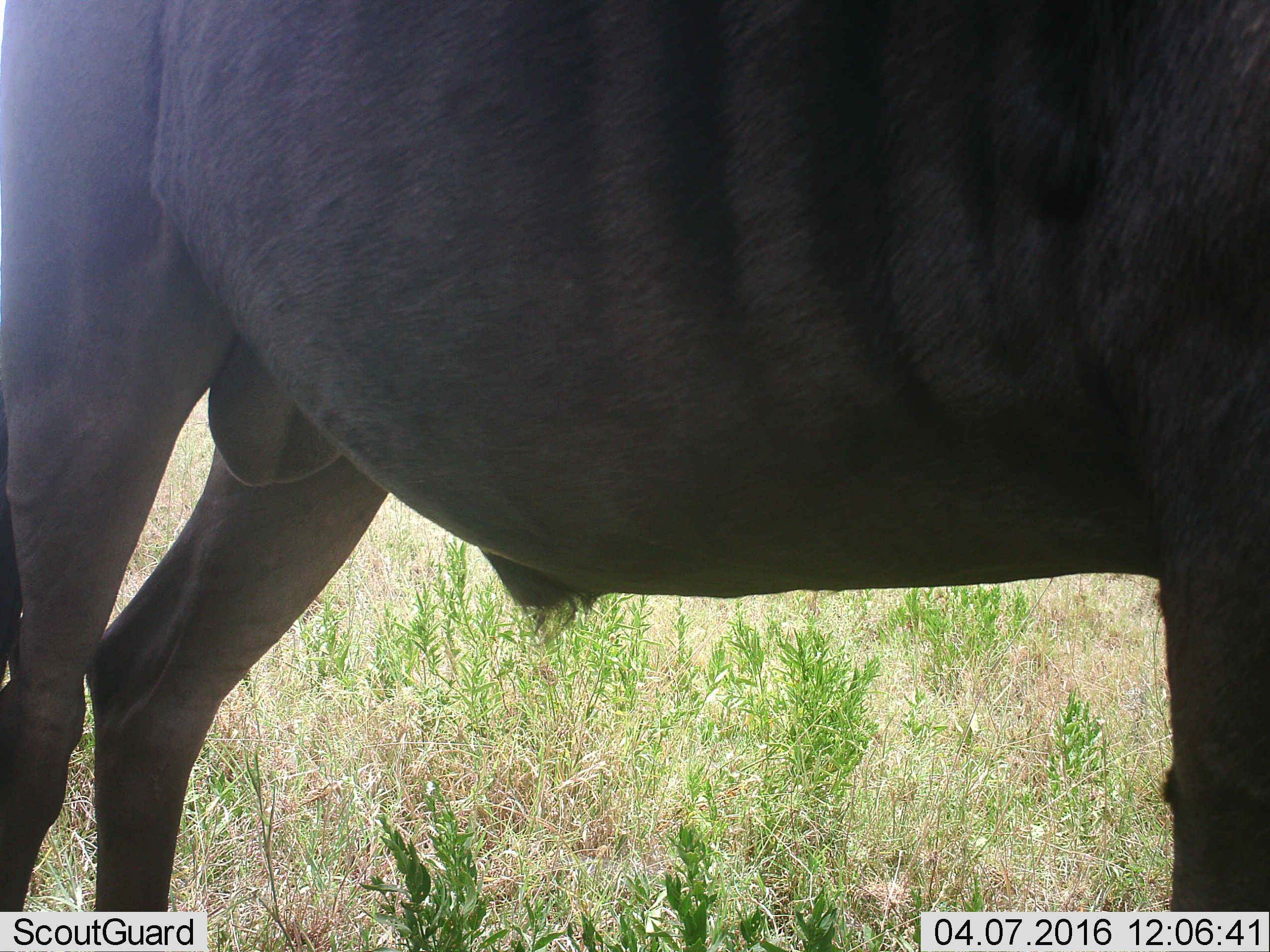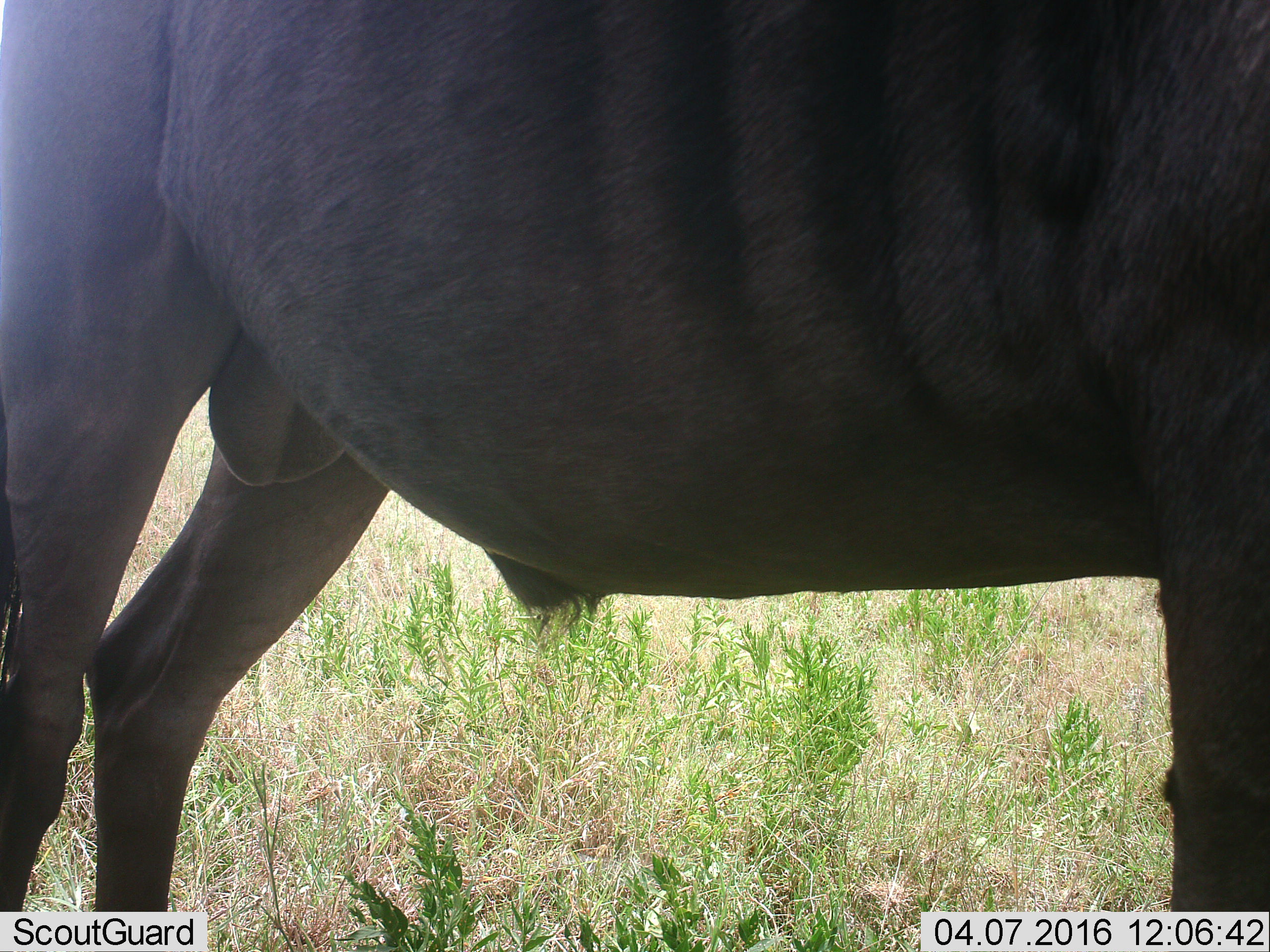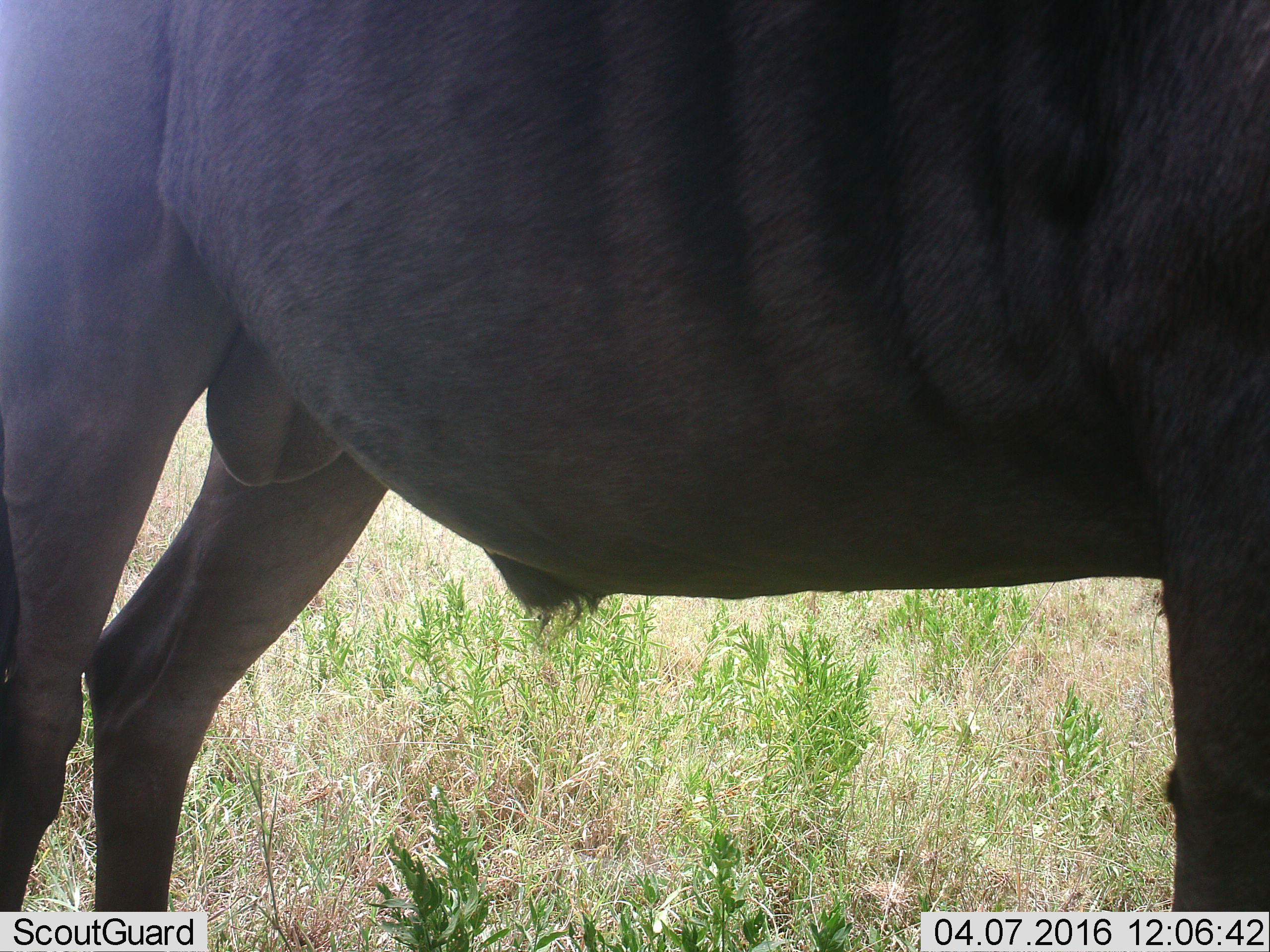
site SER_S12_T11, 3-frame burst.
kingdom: Animalia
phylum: Chordata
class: Mammalia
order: Artiodactyla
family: Bovidae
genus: Connochaetes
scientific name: Connochaetes taurinus taurinus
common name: blue wildebeest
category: wildebeestblue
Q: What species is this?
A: Wildebeestblue (blue wildebeest) (Connochaetes taurinus taurinus).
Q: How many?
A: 1.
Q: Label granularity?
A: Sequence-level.